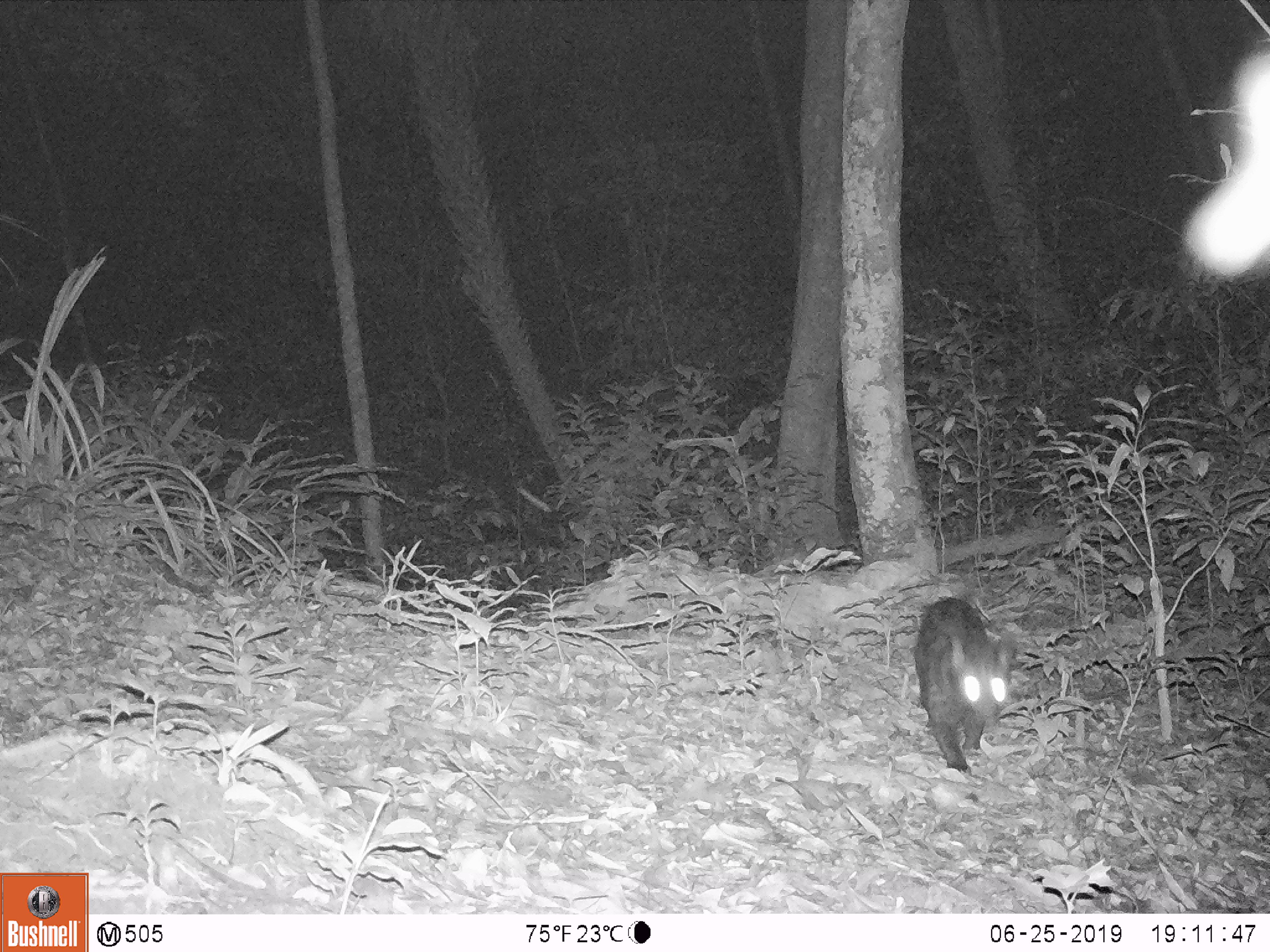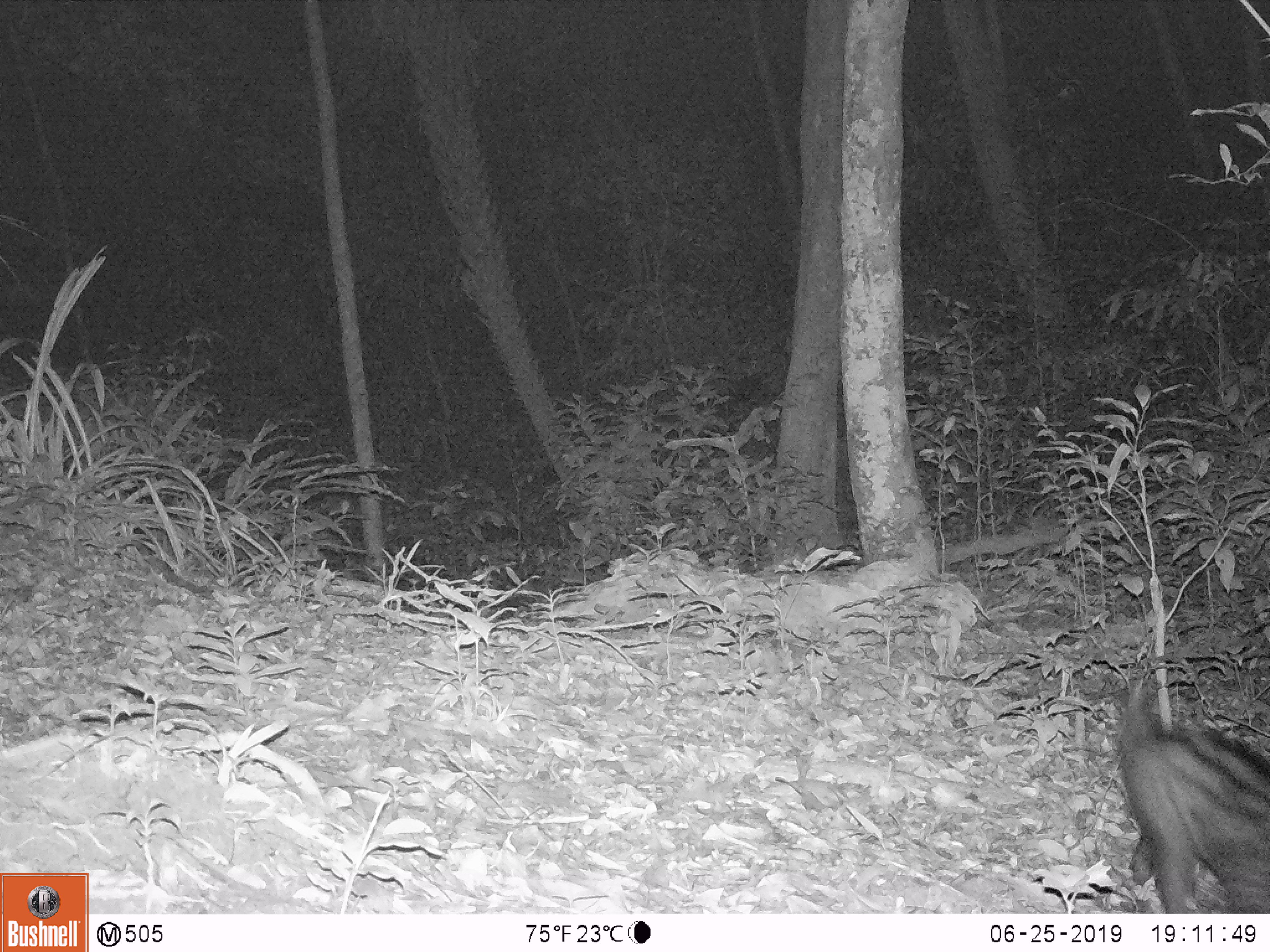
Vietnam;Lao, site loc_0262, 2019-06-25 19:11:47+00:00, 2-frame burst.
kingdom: Animalia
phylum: Chordata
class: Mammalia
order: Carnivora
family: Viverridae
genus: Paradoxurus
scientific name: Paradoxurus hermaphroditus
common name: common palm civet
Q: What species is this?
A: Common palm civet (Paradoxurus hermaphroditus).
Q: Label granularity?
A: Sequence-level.